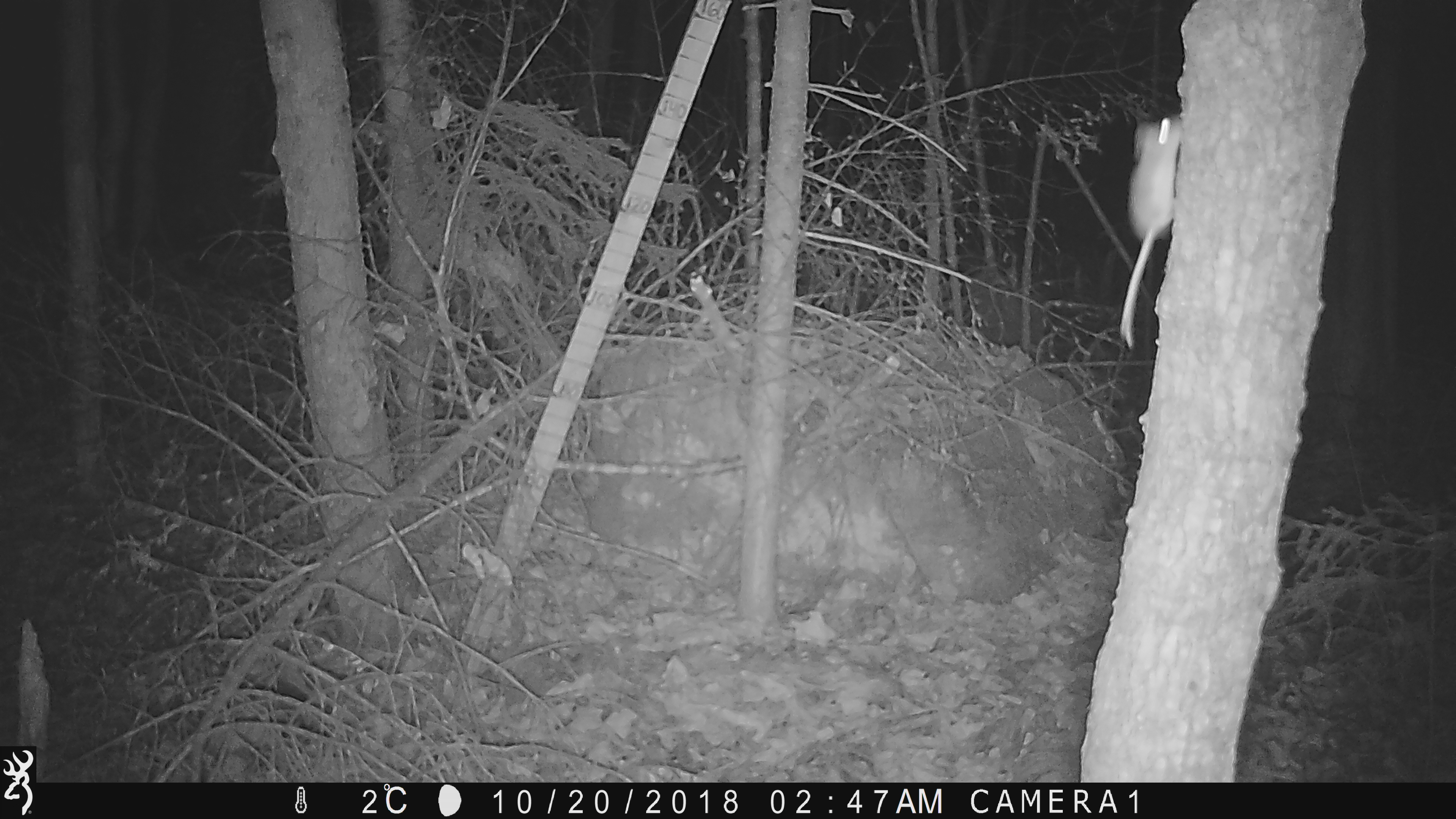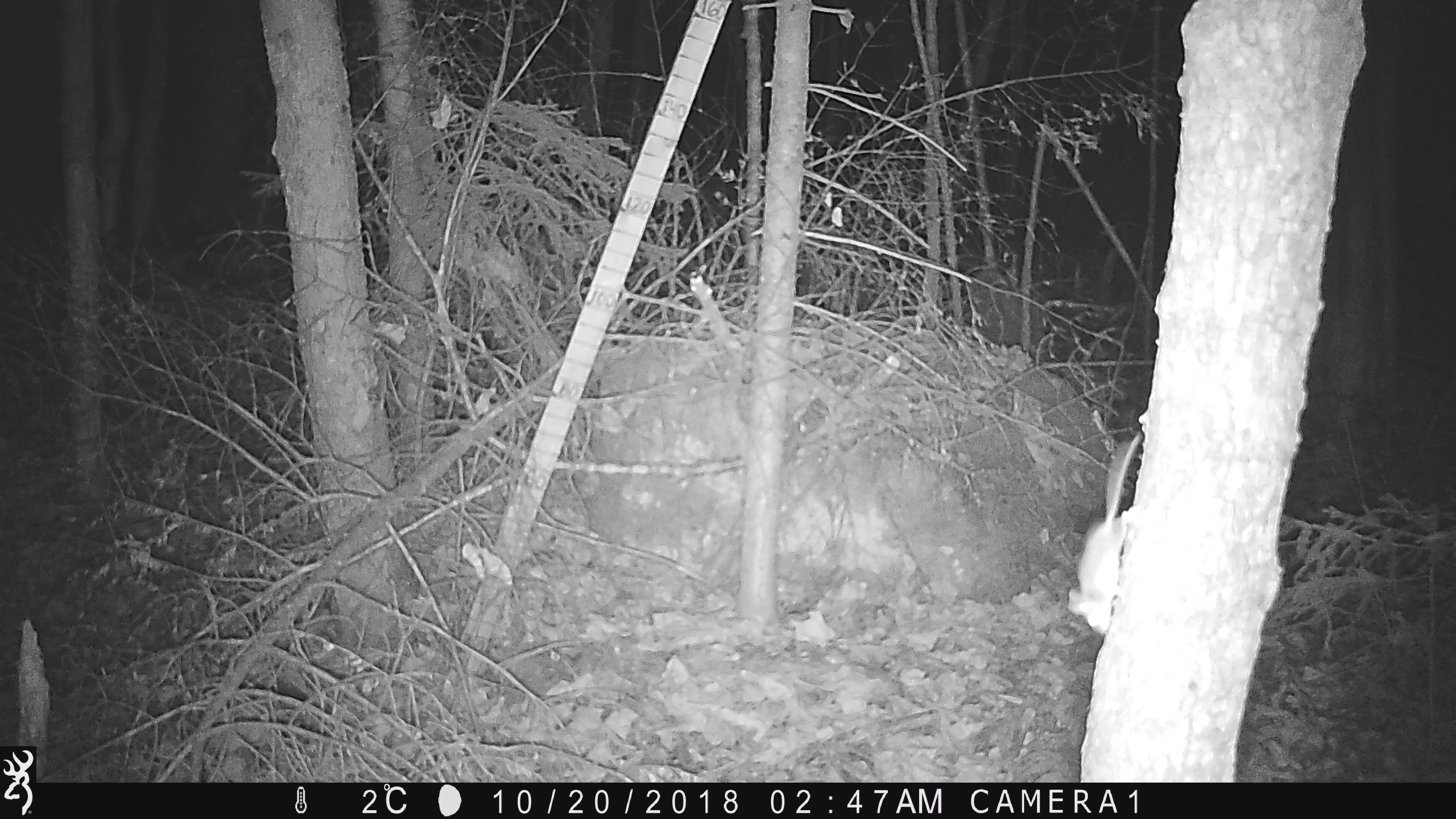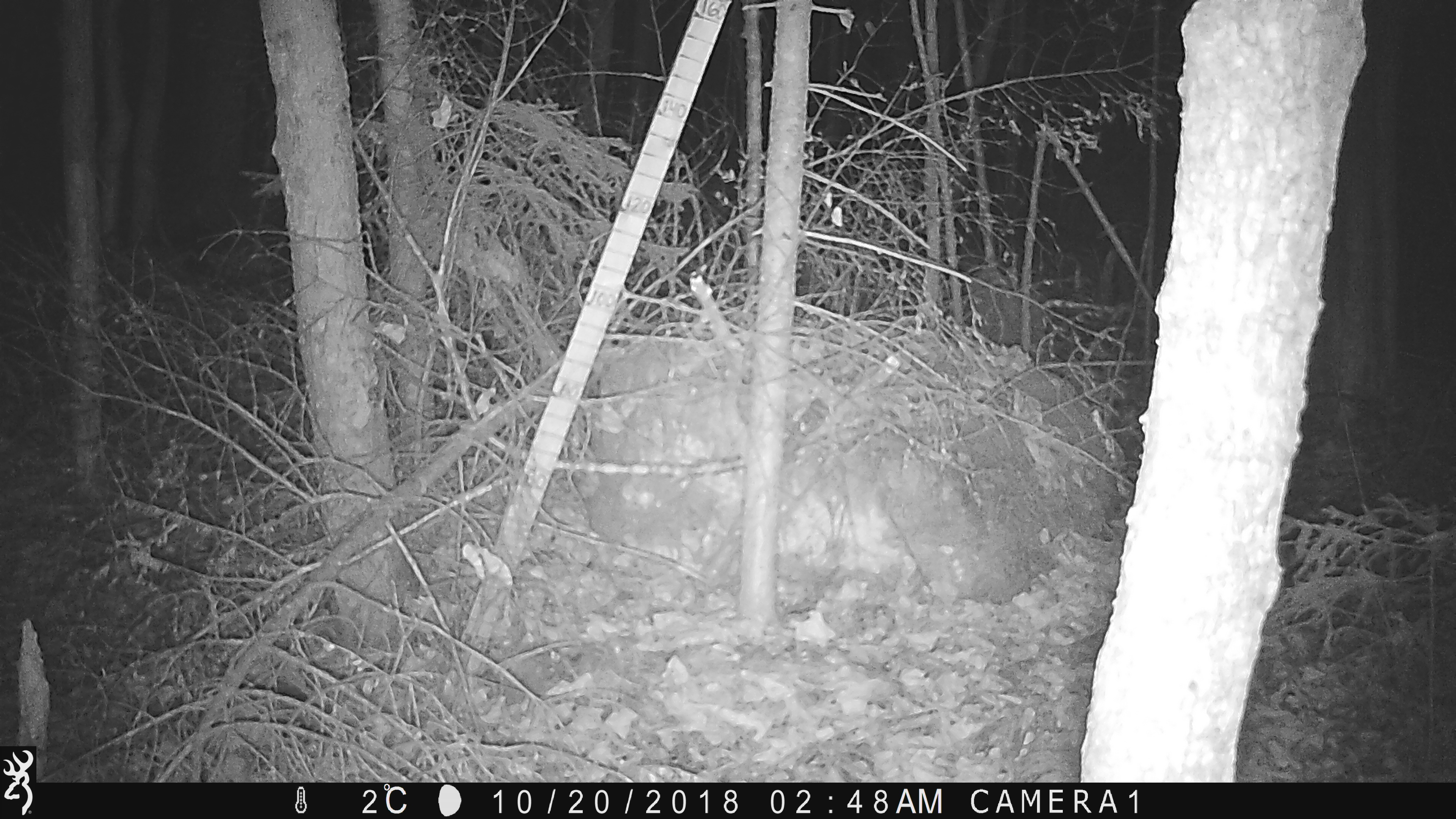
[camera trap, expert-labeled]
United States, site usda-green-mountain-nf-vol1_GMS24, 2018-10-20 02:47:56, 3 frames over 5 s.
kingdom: Animalia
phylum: Chordata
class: Mammalia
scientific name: Mammalia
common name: mammal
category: mammal sp.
Mammal sp. (mammal) (Mammalia).